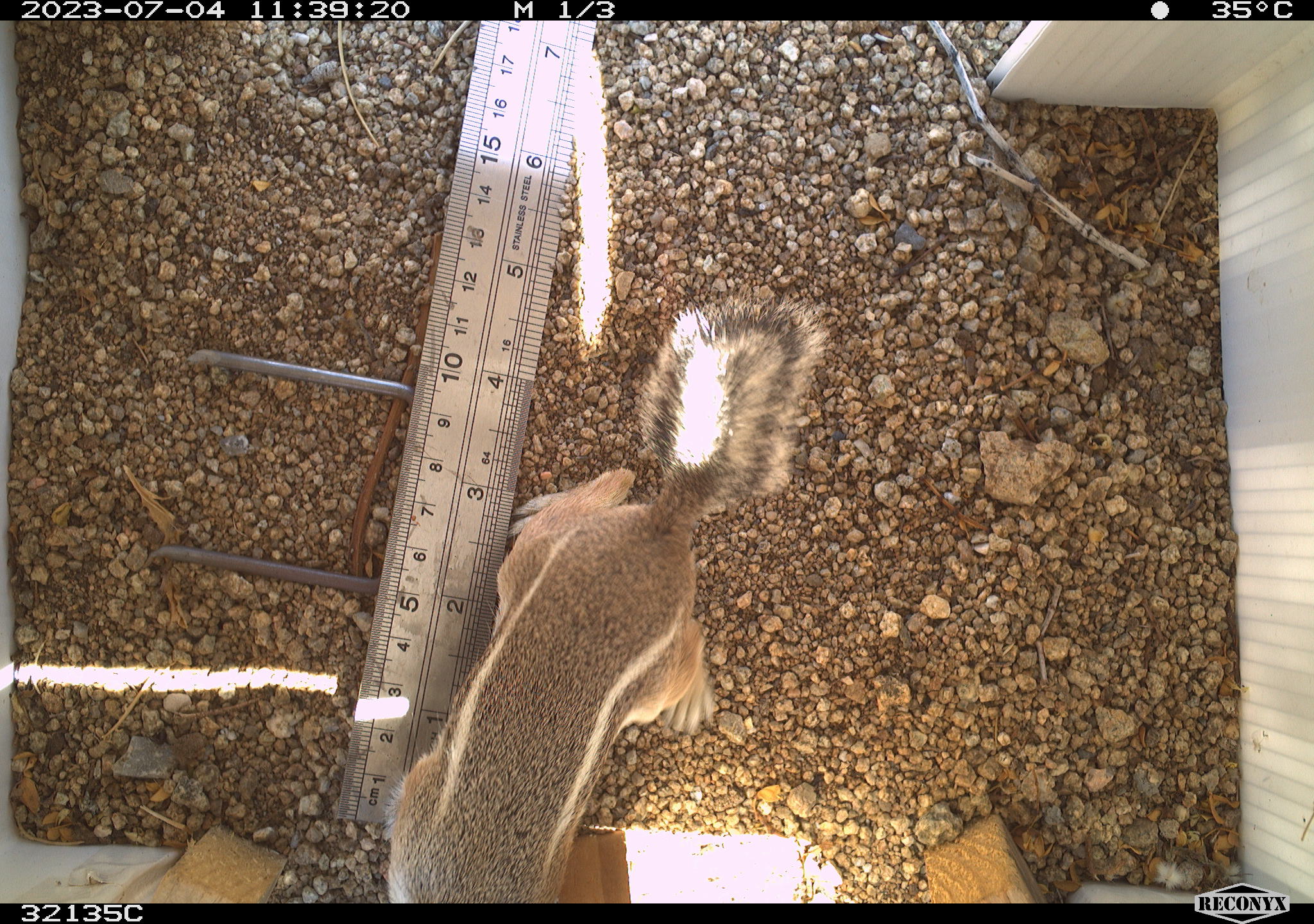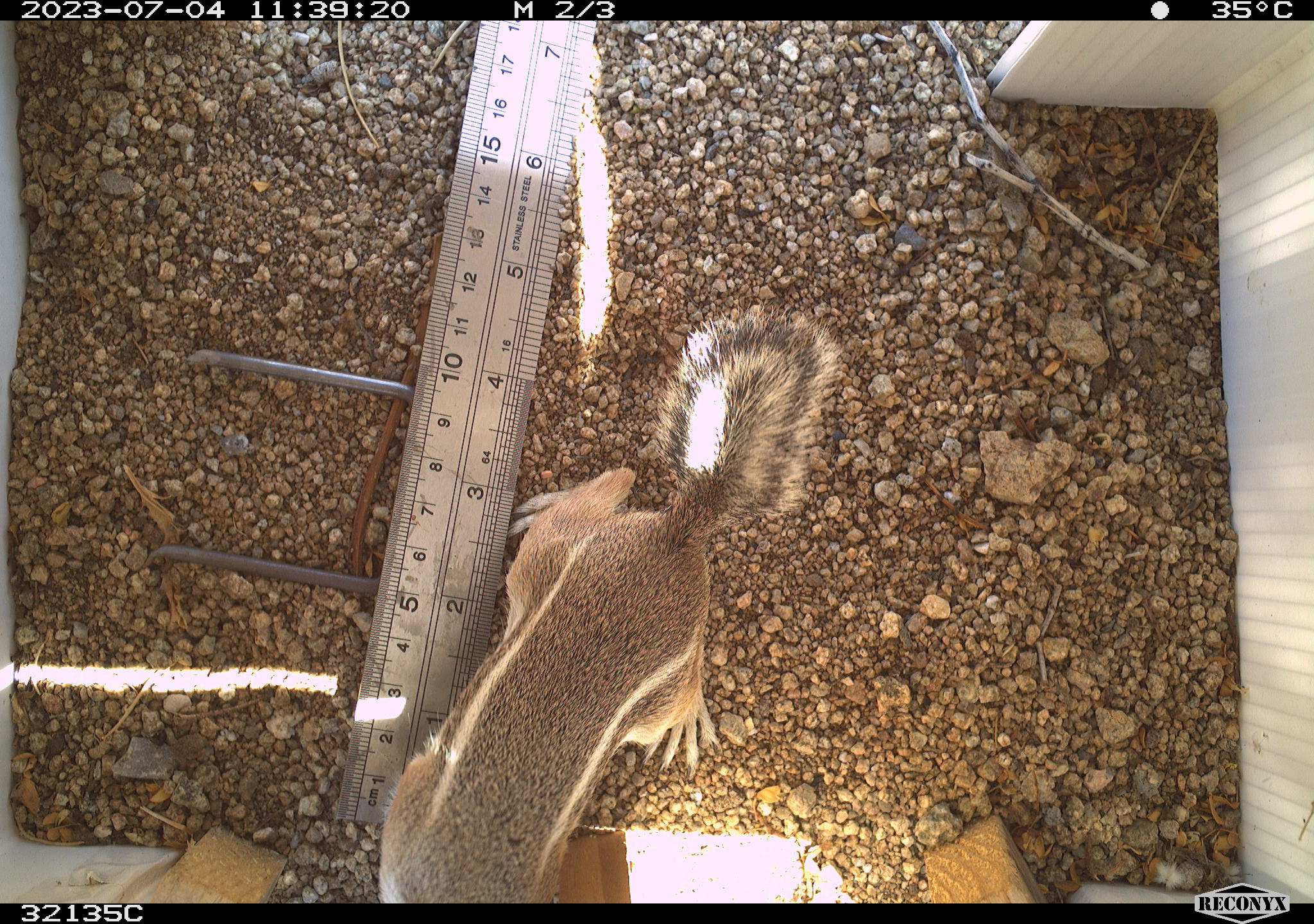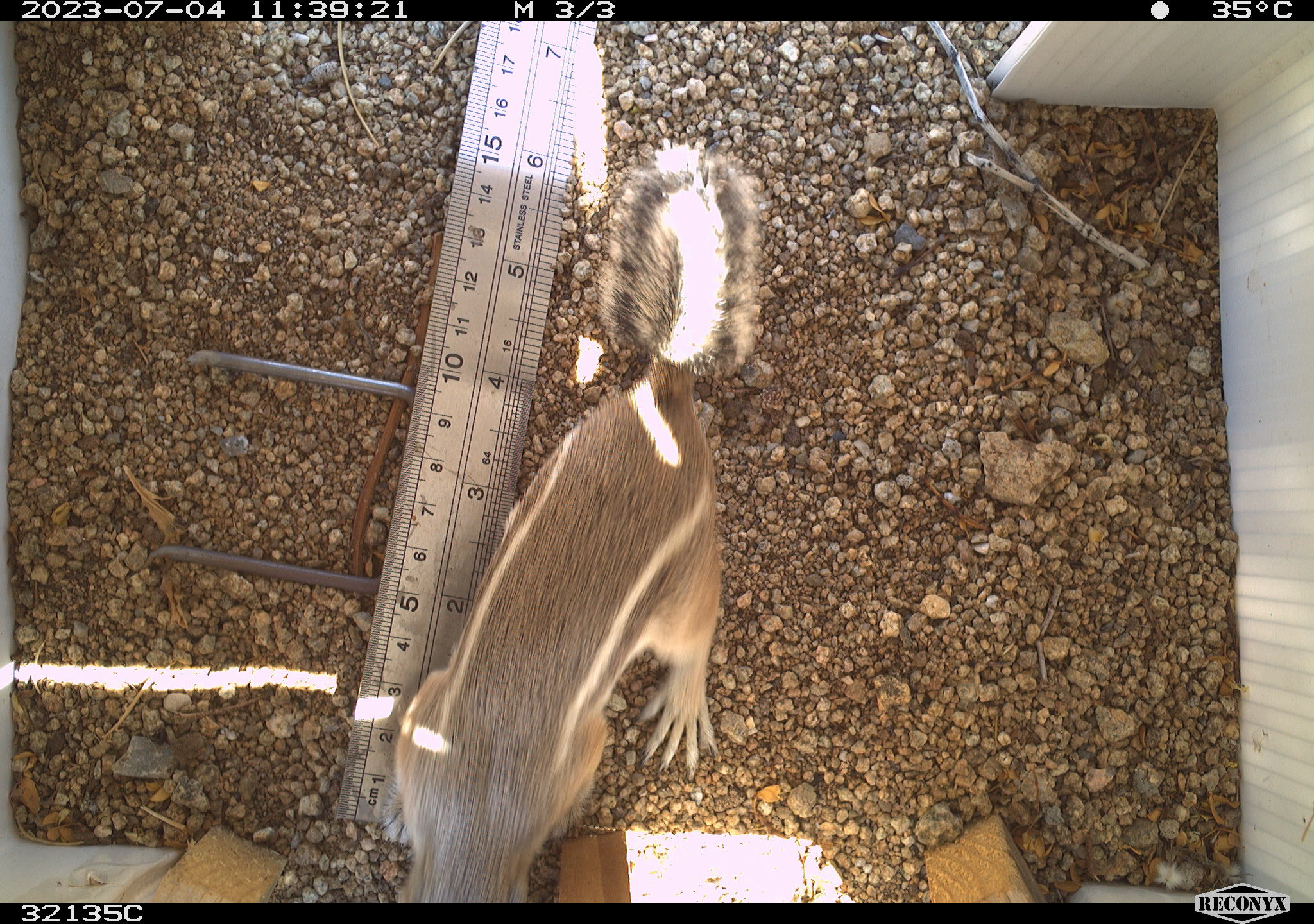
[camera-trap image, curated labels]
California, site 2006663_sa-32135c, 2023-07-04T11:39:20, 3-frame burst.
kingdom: Animalia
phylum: Chordata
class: Mammalia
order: Rodentia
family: Sciuridae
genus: Ammospermophilus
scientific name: Ammospermophilus leucurus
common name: white-tailed antelope squirrel